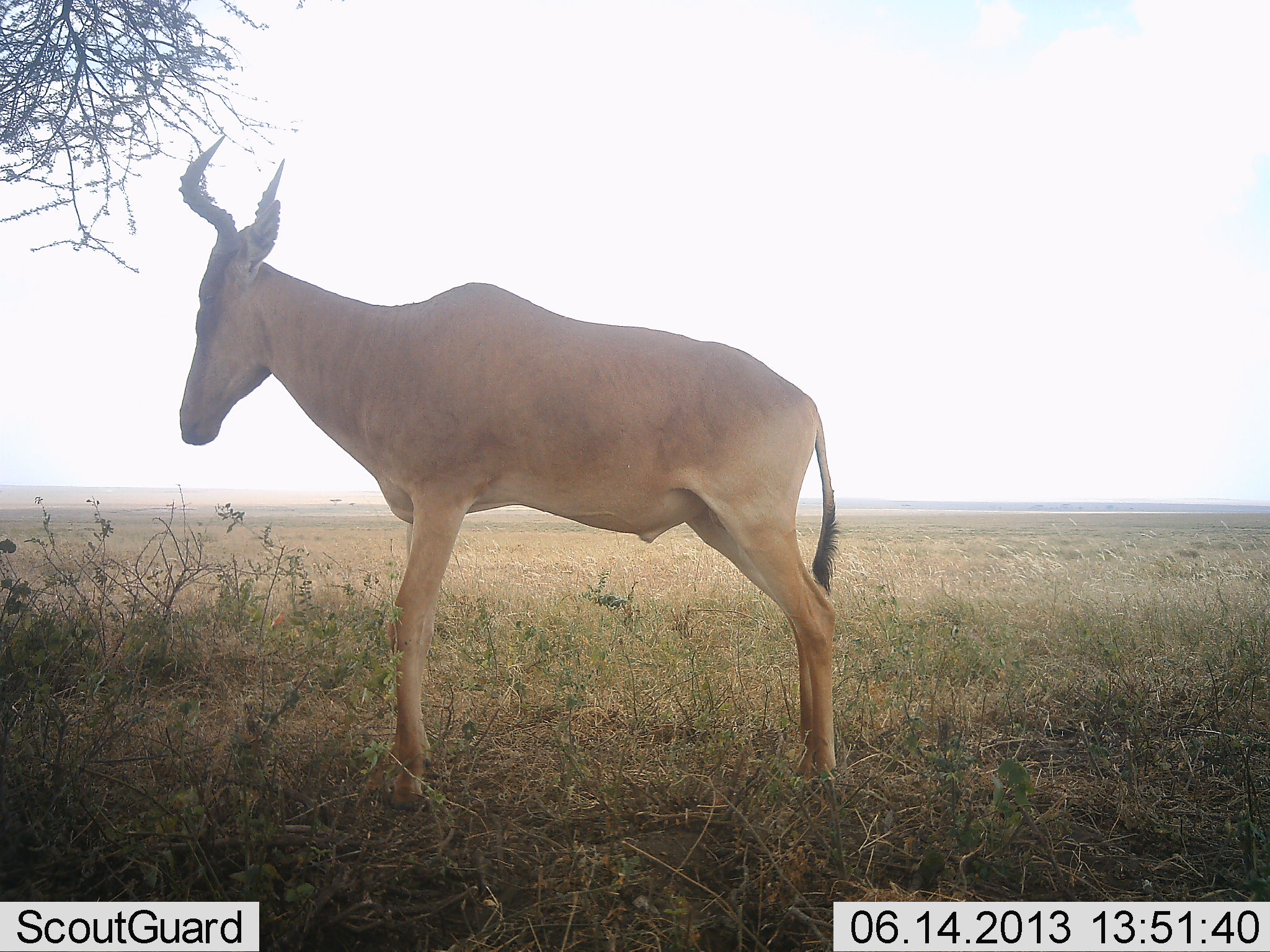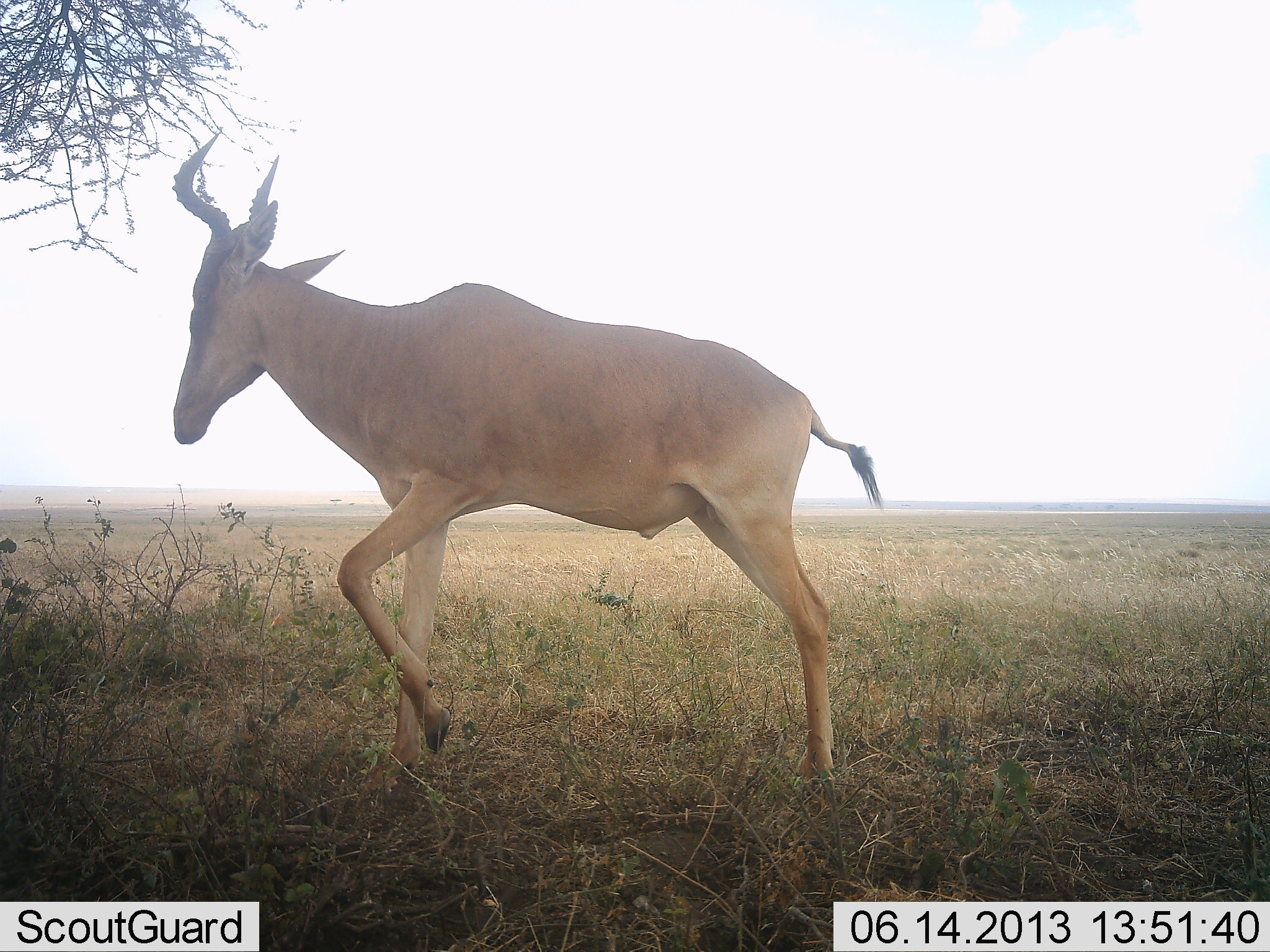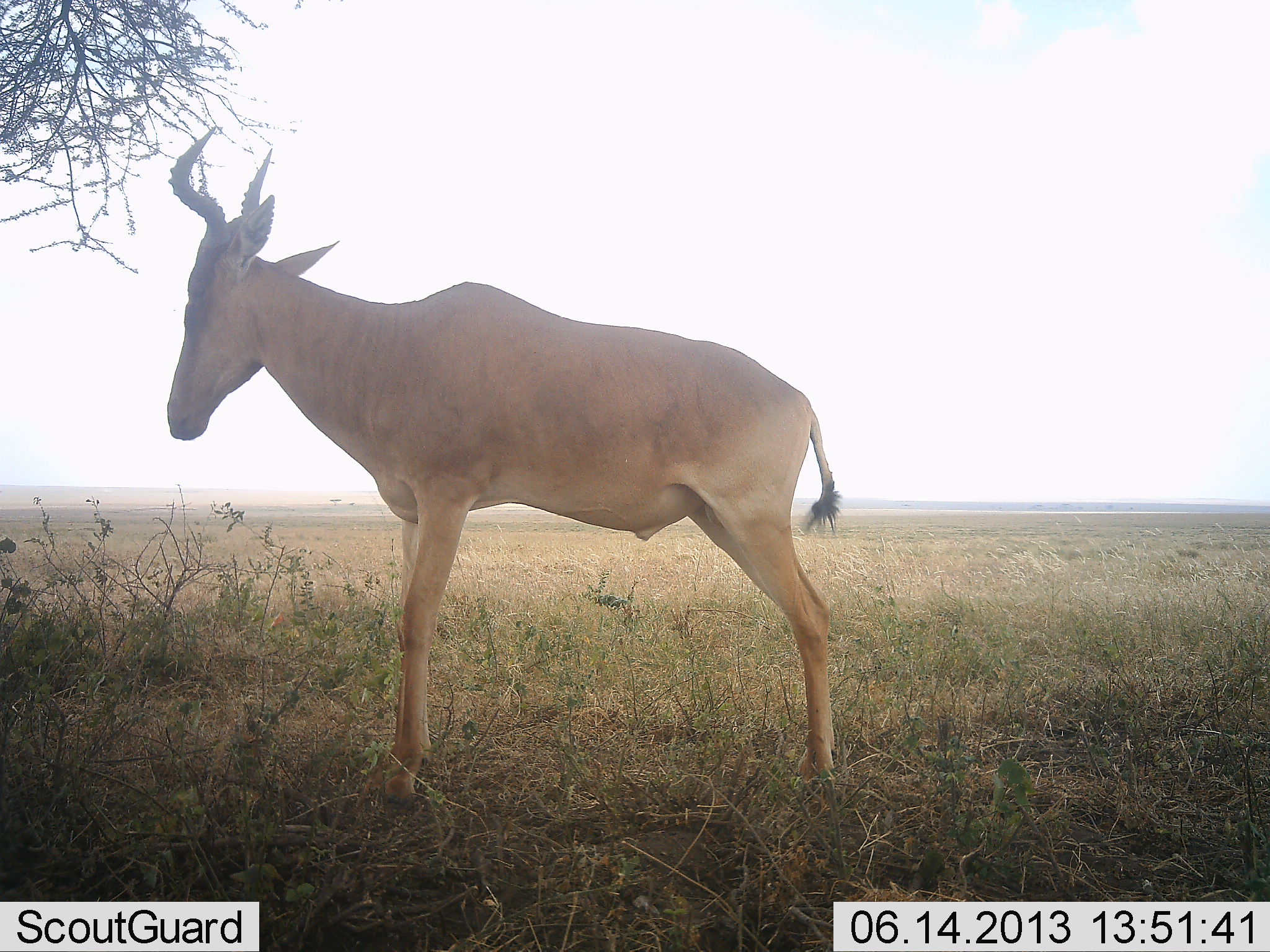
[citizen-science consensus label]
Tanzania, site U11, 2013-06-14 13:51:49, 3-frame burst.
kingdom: Animalia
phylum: Chordata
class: Mammalia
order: Artiodactyla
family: Bovidae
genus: Alcelaphus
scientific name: Alcelaphus buselaphus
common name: hartebeest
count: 1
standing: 83%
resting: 0%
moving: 17%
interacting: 0%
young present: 0%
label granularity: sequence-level